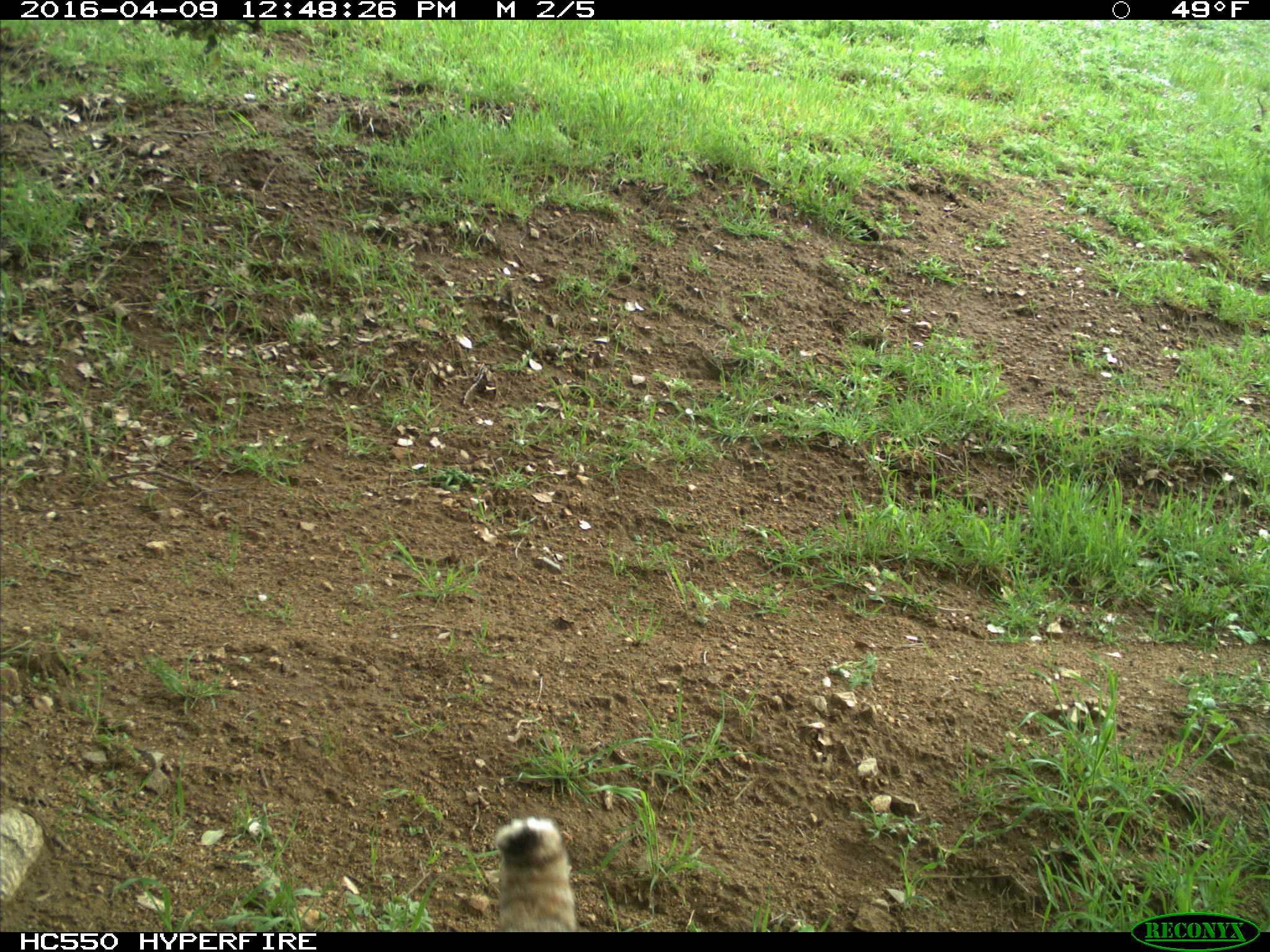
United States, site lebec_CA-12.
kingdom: Animalia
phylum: Chordata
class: Mammalia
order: Carnivora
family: Felidae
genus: Lynx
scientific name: Lynx rufus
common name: bobcat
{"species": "Lynx rufus (bobcat)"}